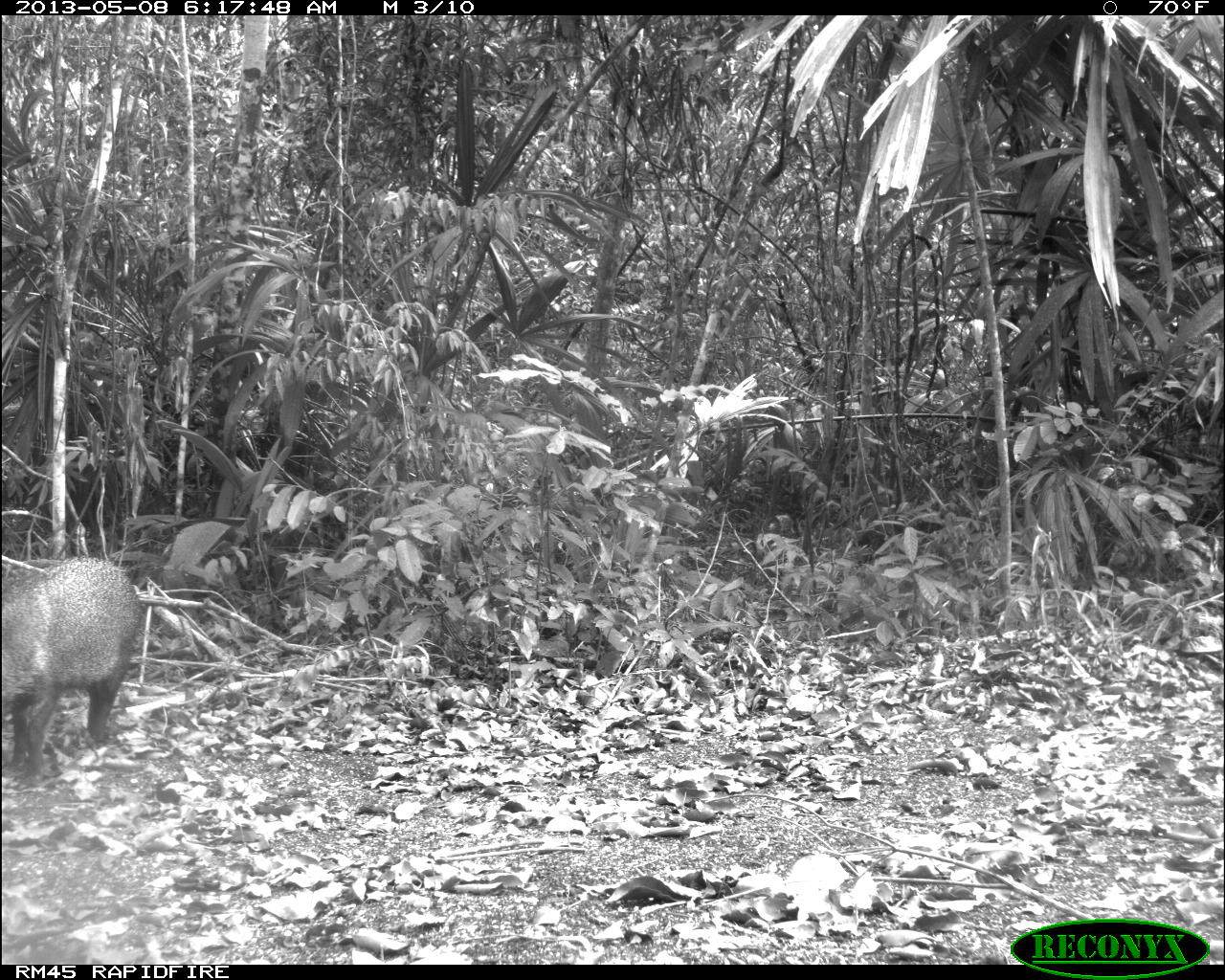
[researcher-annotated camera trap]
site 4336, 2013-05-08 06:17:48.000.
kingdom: Animalia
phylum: Chordata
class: Mammalia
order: Artiodactyla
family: Tayassuidae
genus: Pecari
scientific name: Pecari tajacu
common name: collared peccary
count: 2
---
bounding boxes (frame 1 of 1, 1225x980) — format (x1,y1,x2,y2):
pecari tajacu: (0,554,143,787)